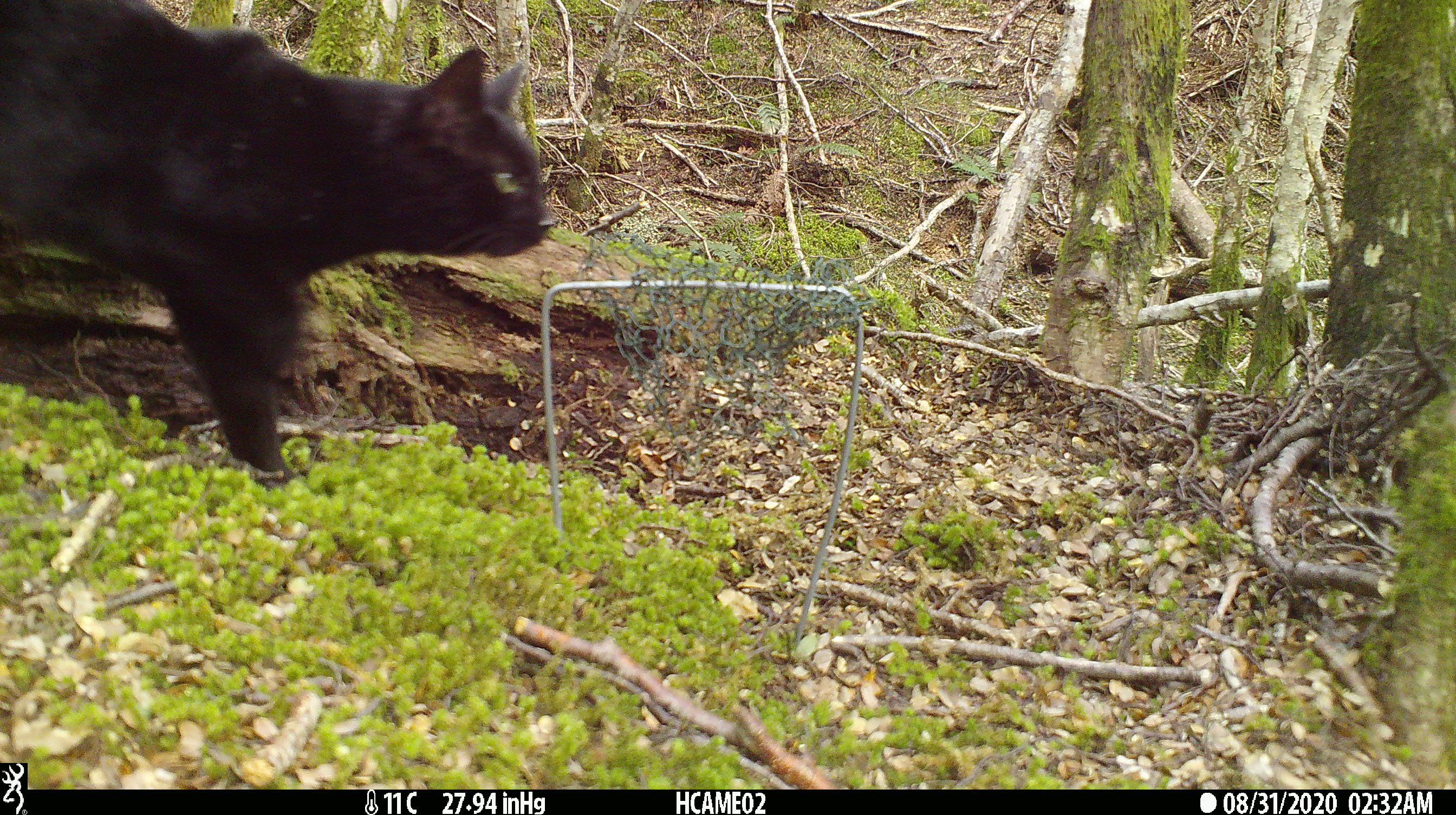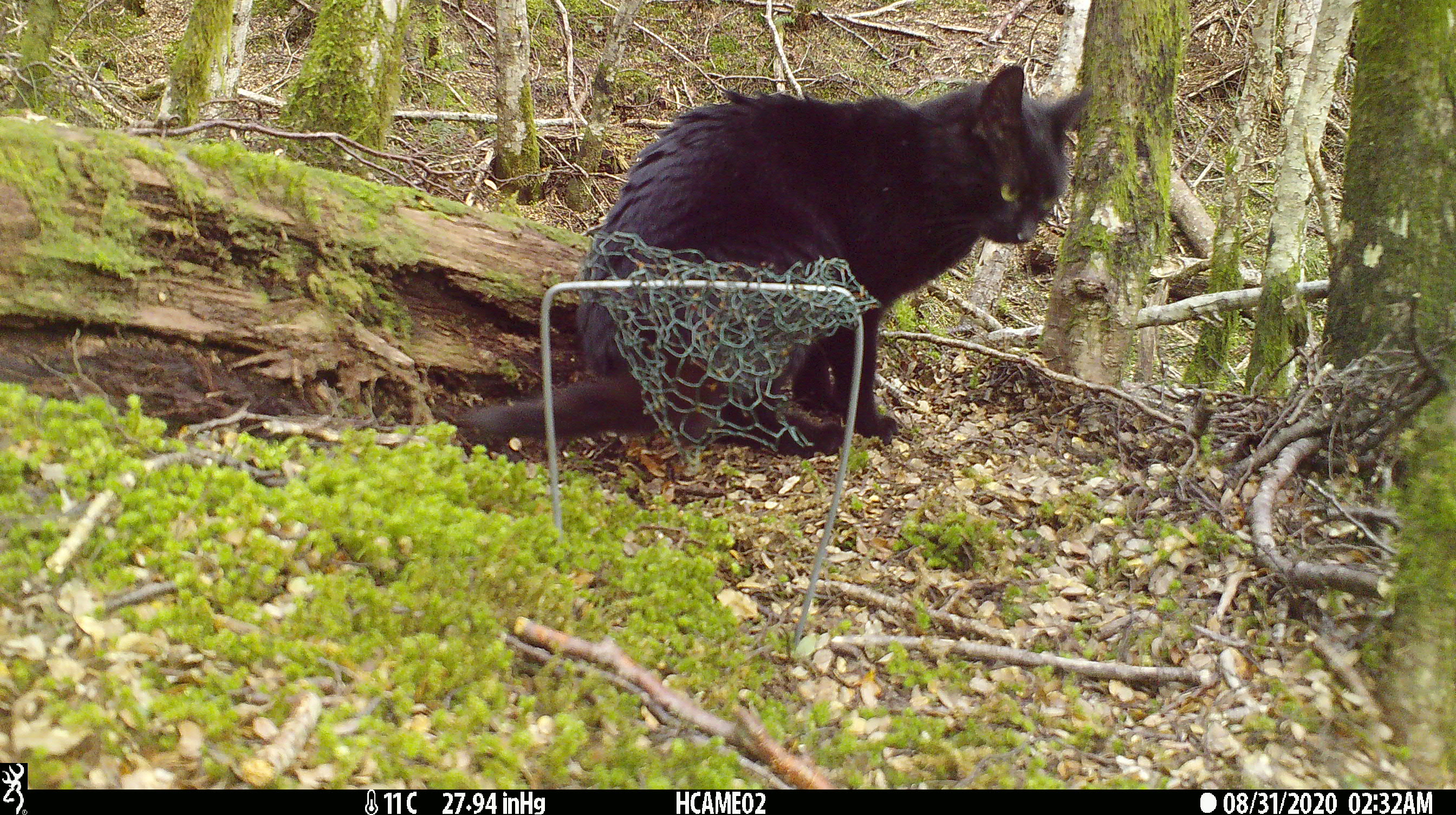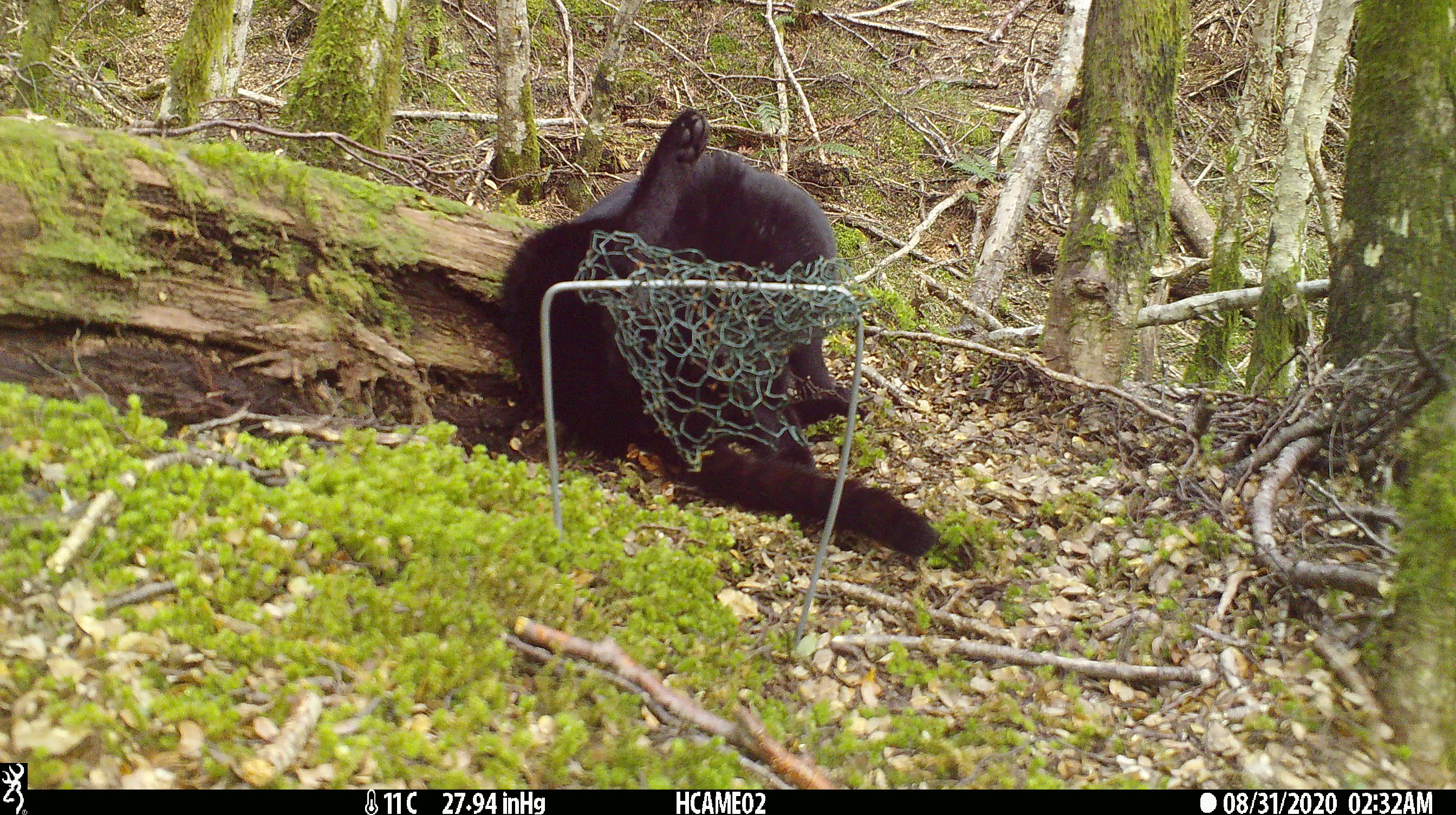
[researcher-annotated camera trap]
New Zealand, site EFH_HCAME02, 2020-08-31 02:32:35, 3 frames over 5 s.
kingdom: Animalia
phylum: Chordata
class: Mammalia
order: Carnivora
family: Felidae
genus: Felis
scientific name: Felis catus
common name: domestic cat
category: cat